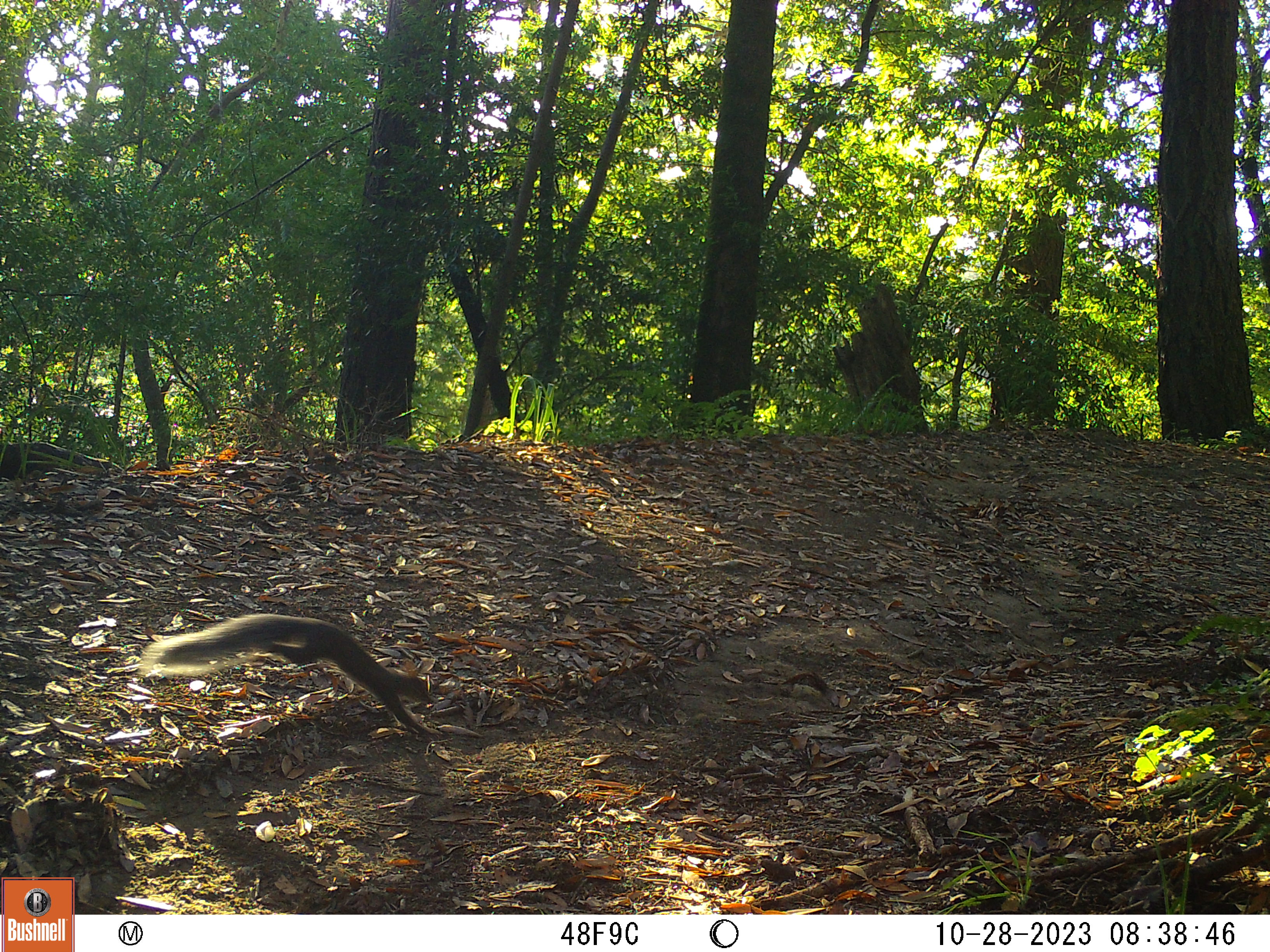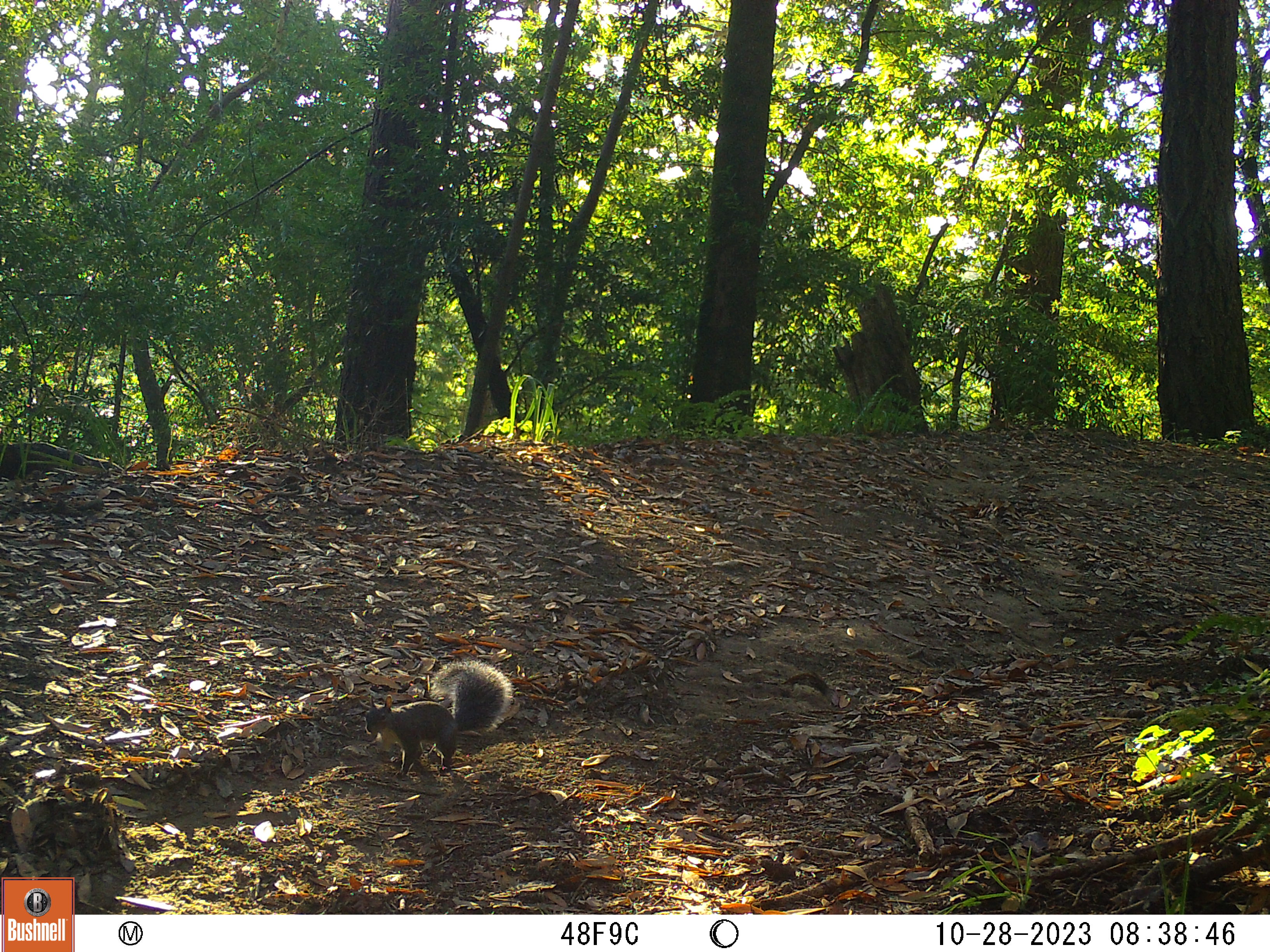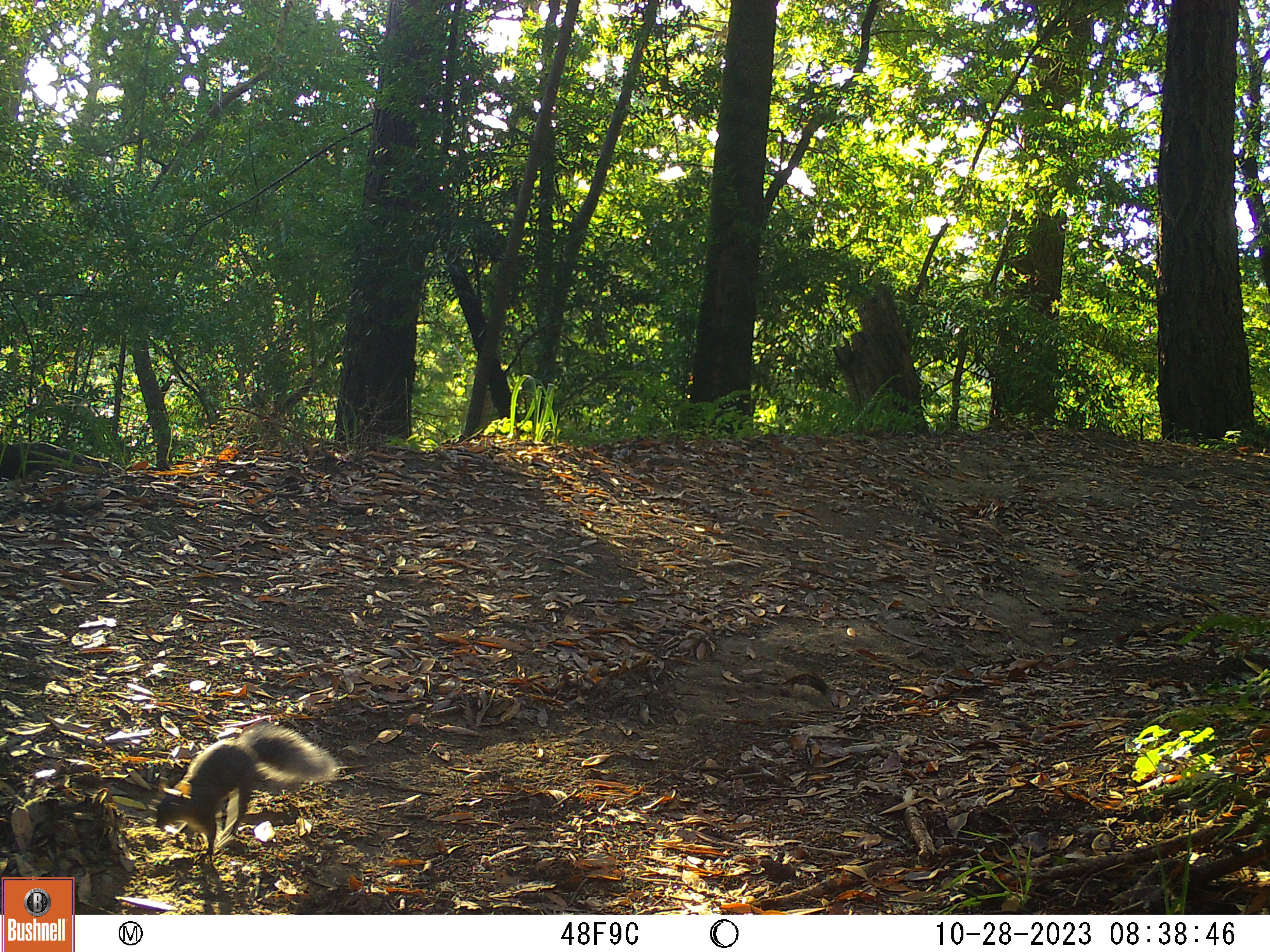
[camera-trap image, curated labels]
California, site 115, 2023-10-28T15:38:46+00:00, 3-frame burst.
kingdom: Animalia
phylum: Chordata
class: Mammalia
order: Rodentia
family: Sciuridae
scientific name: Sciuridae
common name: squirrel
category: unknown squirrel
Unknown squirrel (squirrel) (Sciuridae).